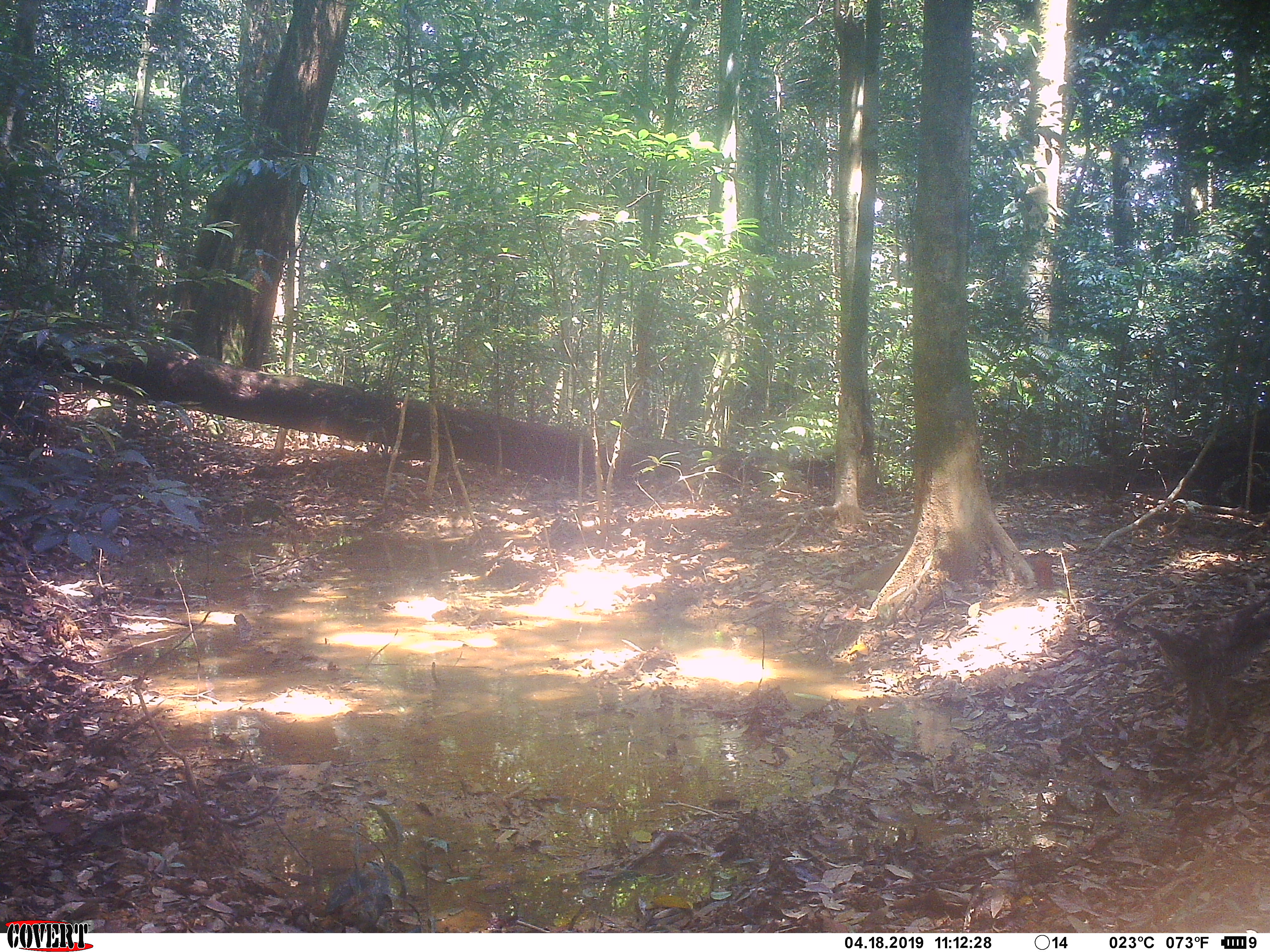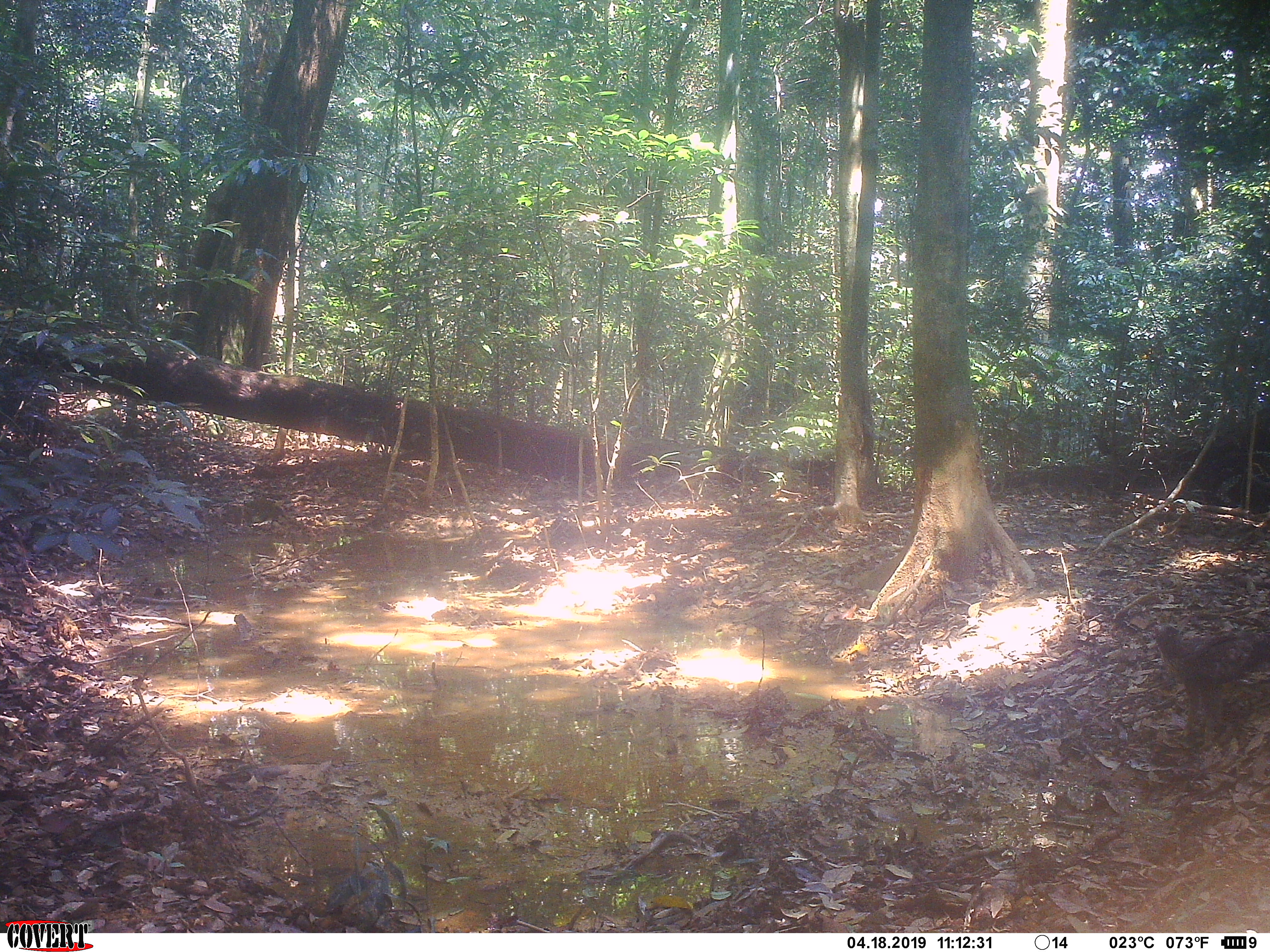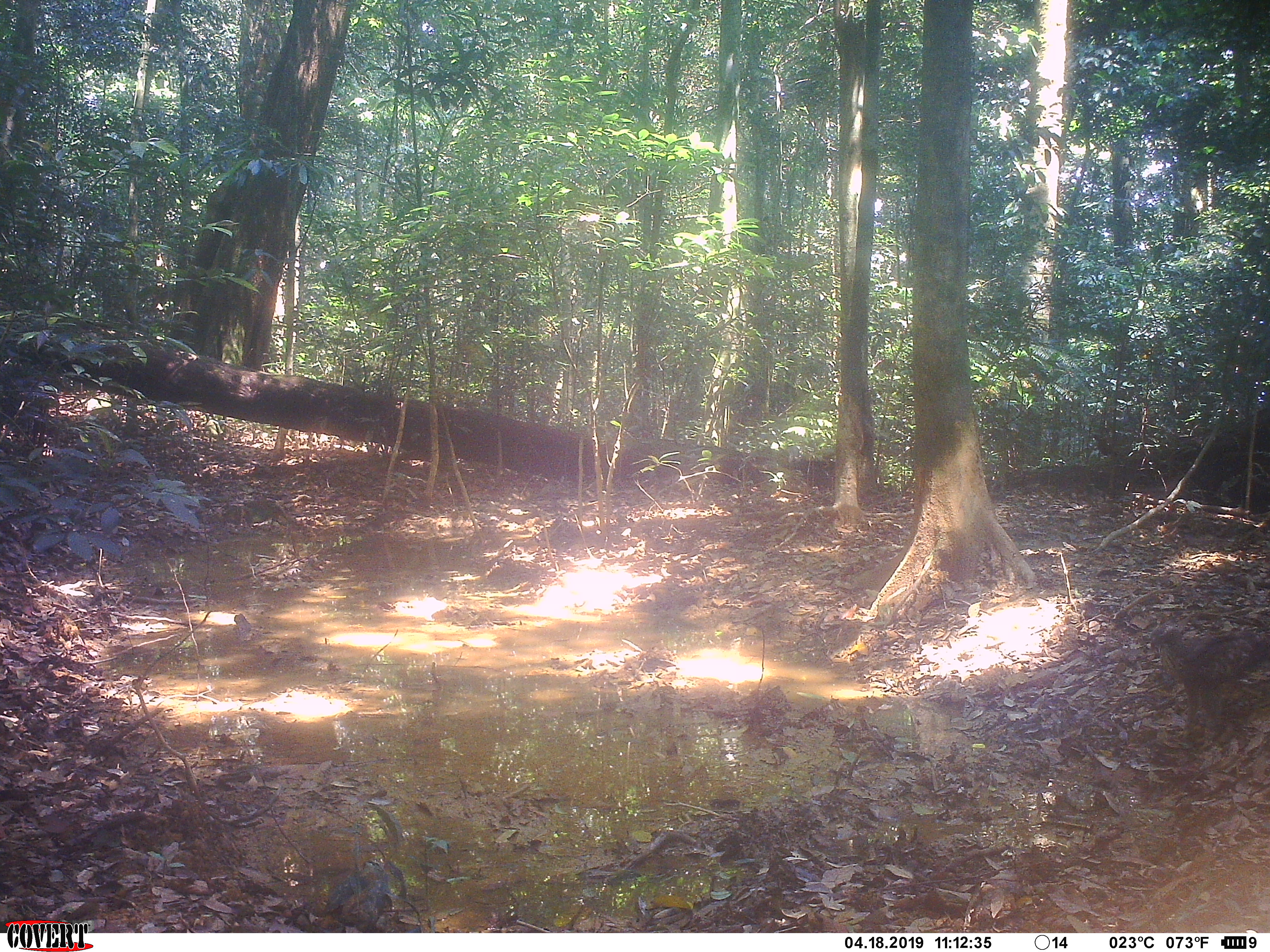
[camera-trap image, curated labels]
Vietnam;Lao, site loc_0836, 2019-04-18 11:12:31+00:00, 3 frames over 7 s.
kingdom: Animalia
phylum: Chordata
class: Aves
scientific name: Aves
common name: bird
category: unidentified bird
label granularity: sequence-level